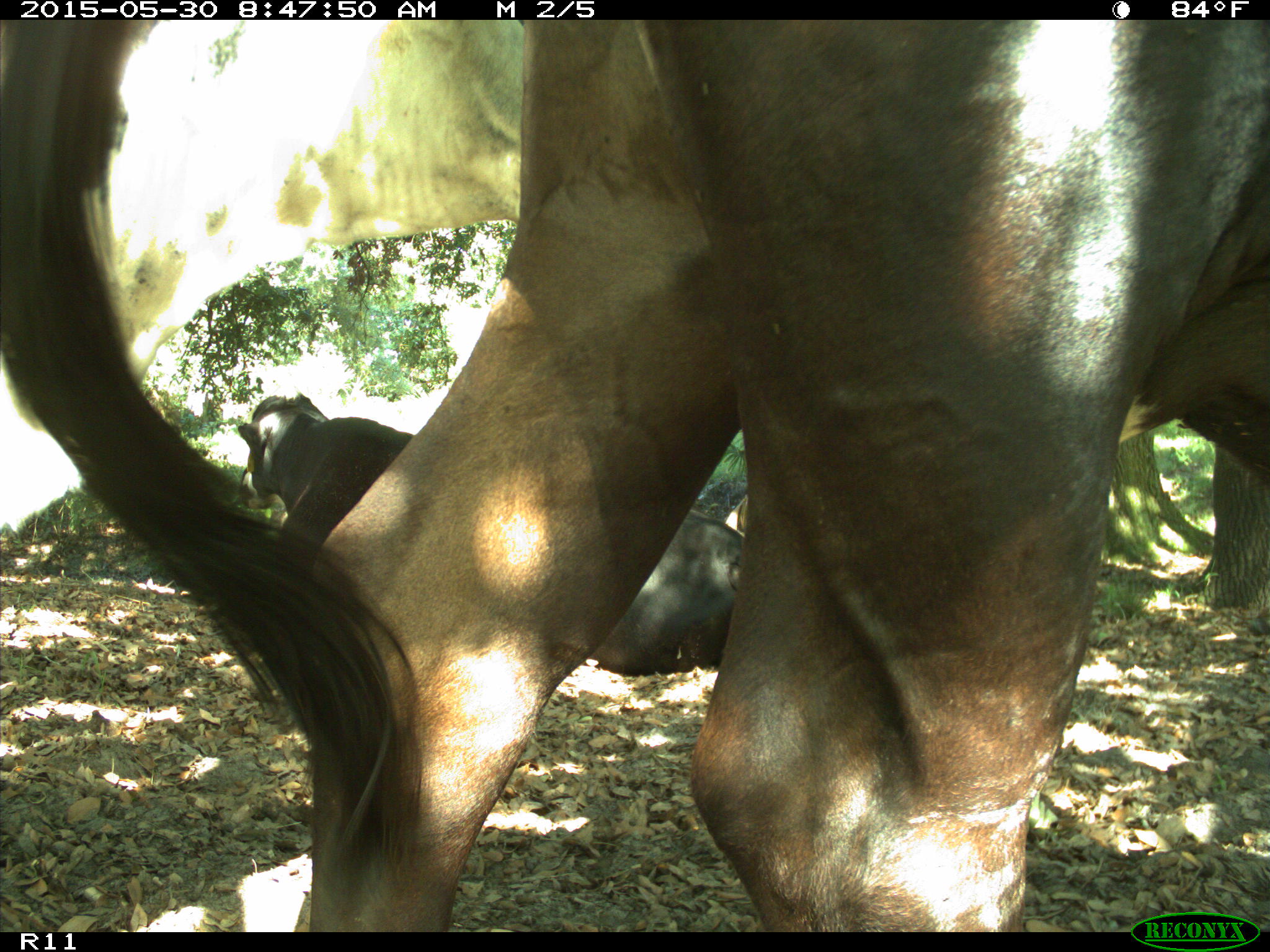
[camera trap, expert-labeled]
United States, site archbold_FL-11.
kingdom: Animalia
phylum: Chordata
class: Mammalia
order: Artiodactyla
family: Bovidae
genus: Bos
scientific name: Bos taurus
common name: domestic cow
Bos taurus (domestic cow).